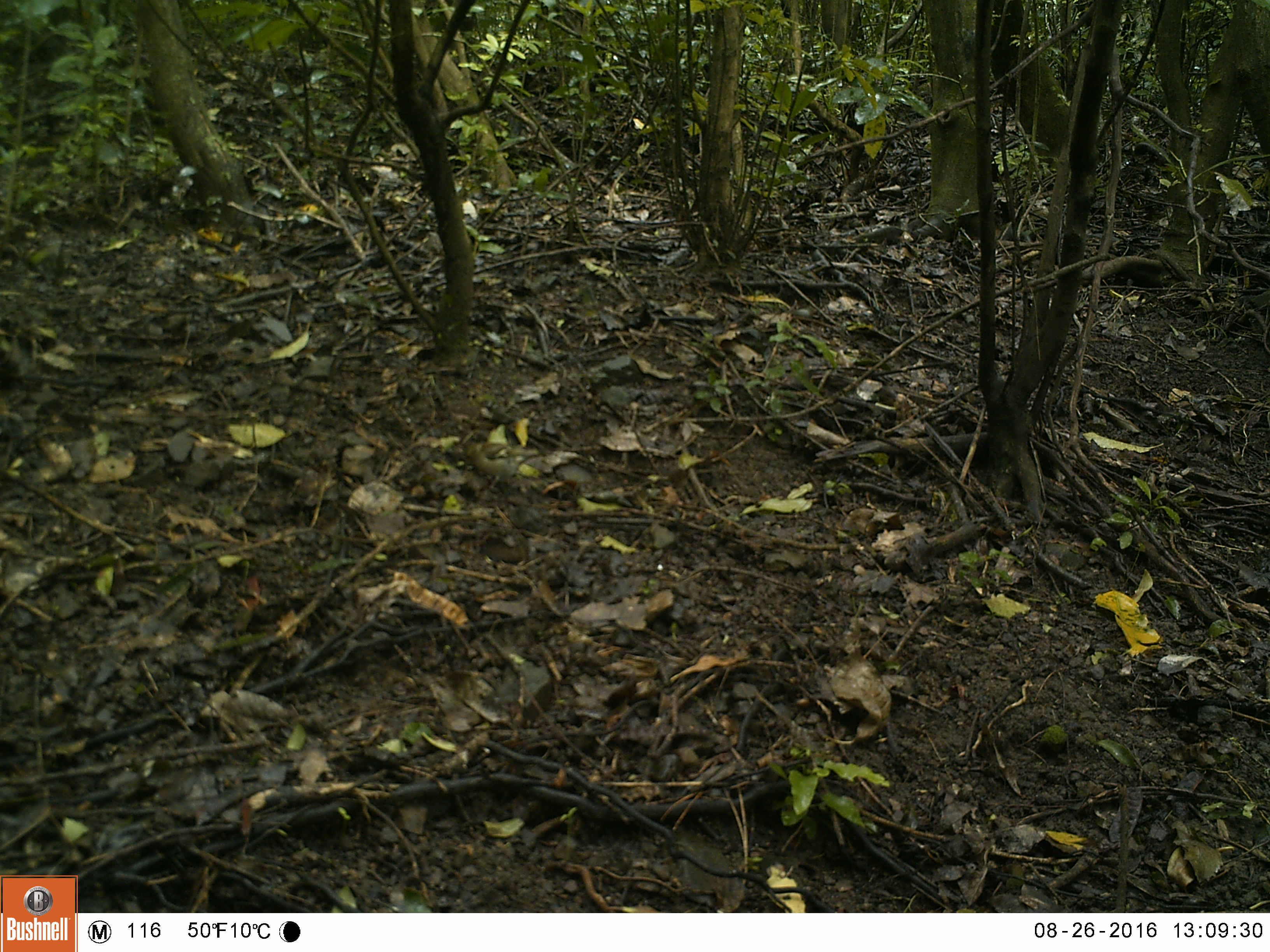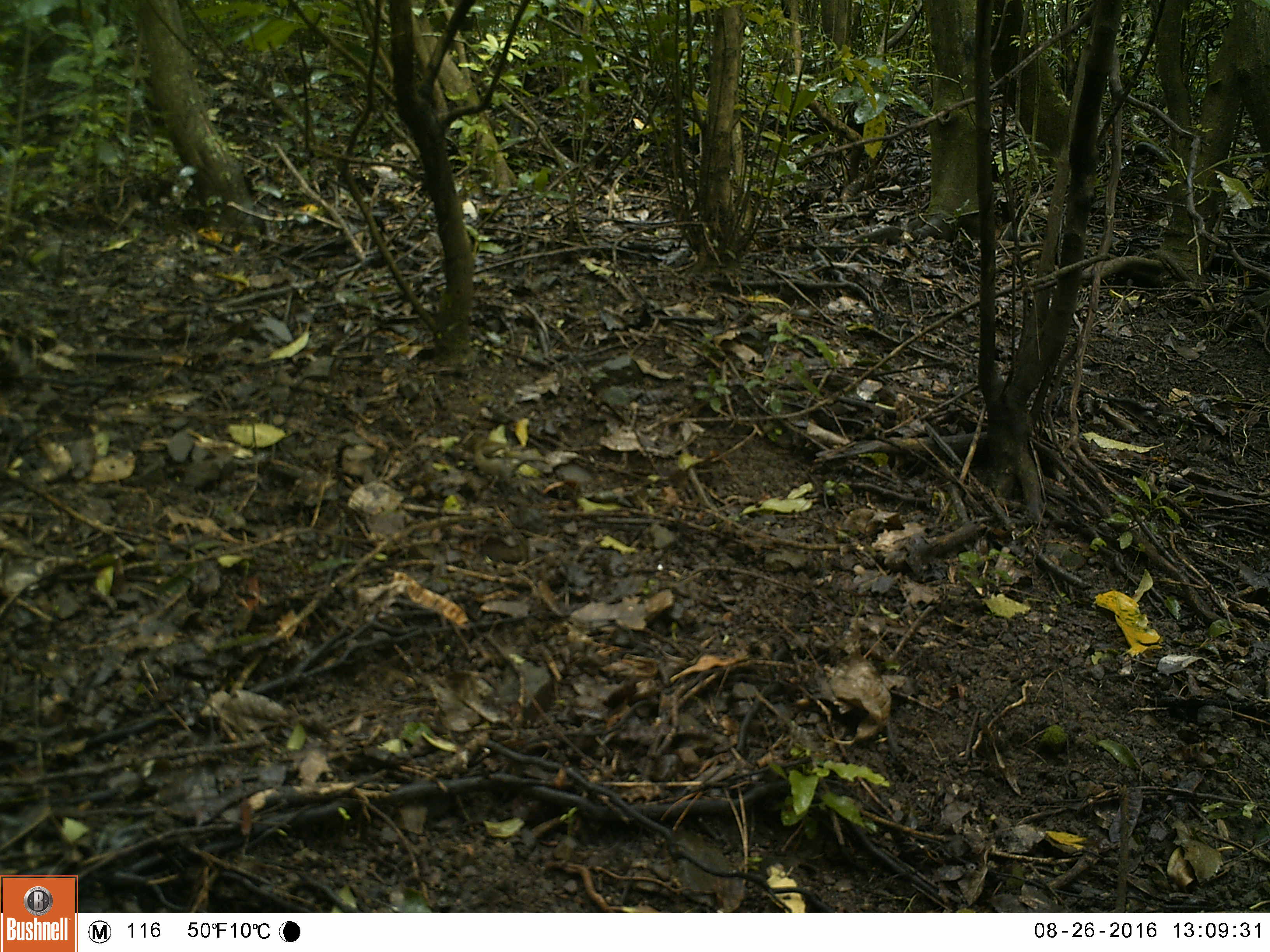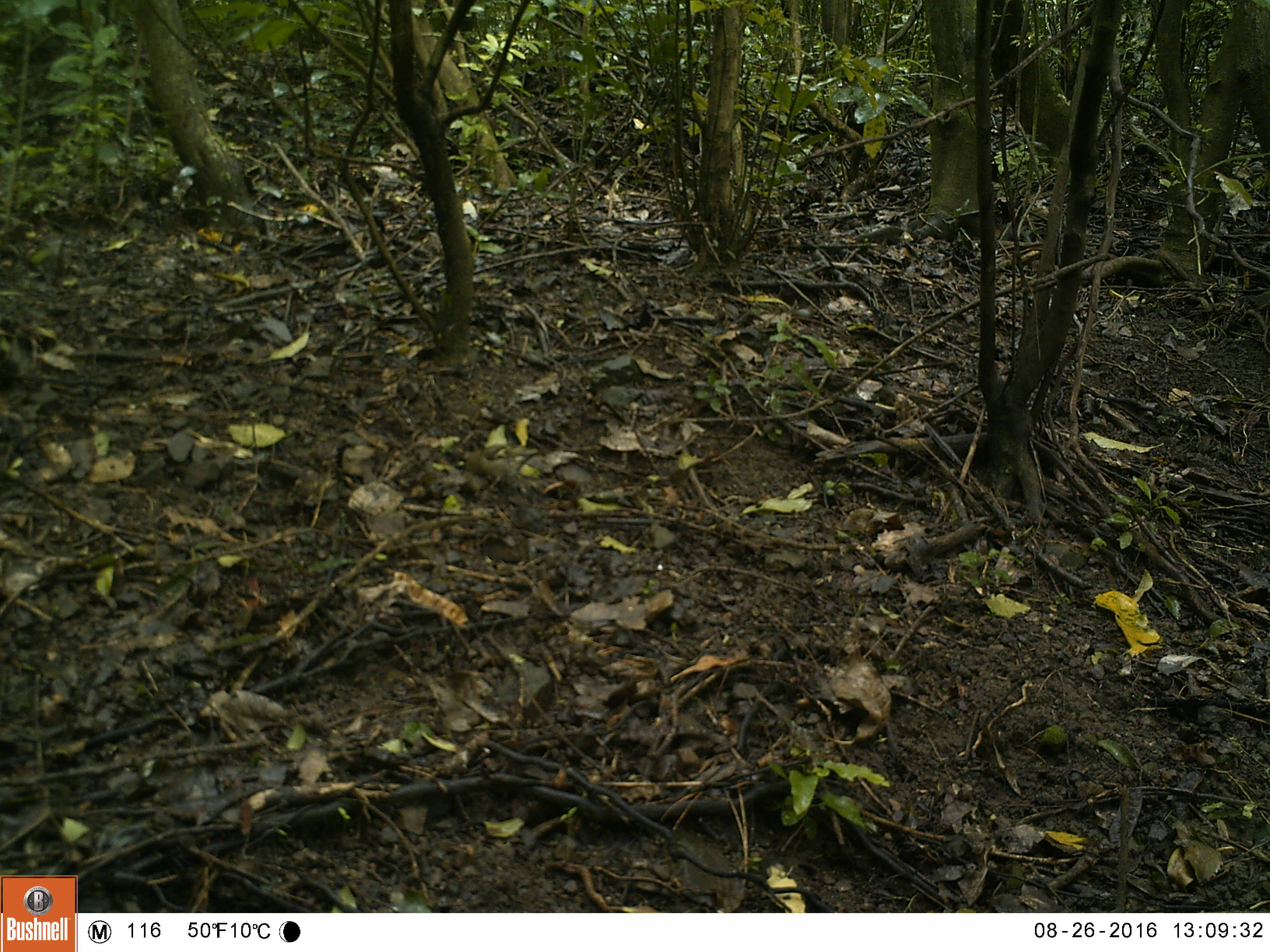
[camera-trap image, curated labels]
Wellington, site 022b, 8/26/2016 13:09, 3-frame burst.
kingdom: Animalia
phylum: Chordata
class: Aves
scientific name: Aves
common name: bird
Bird (Aves).